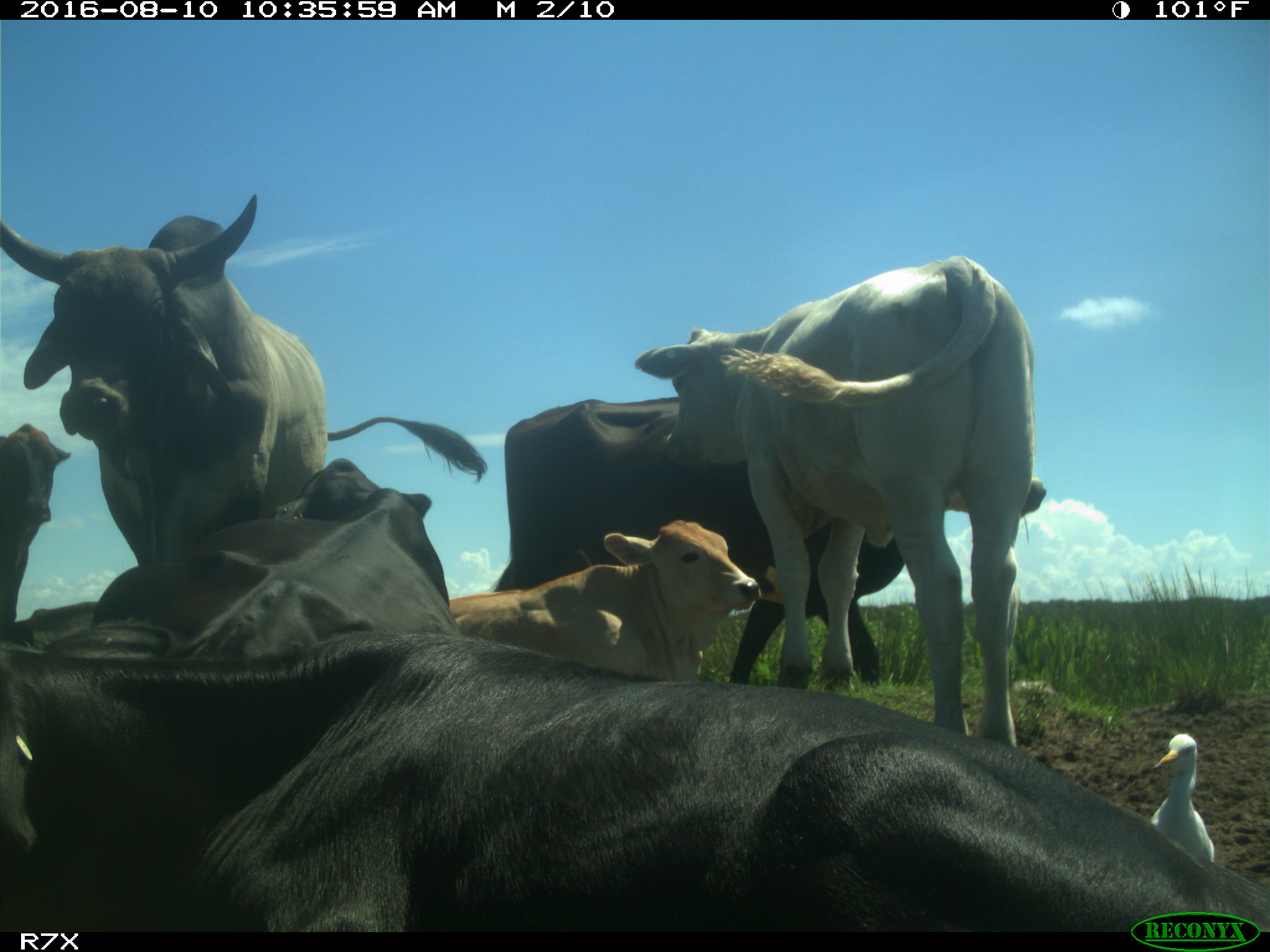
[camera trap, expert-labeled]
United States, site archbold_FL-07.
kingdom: Animalia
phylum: Chordata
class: Mammalia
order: Artiodactyla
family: Bovidae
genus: Bos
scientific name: Bos taurus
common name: domestic cow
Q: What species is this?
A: Bos taurus (domestic cow).